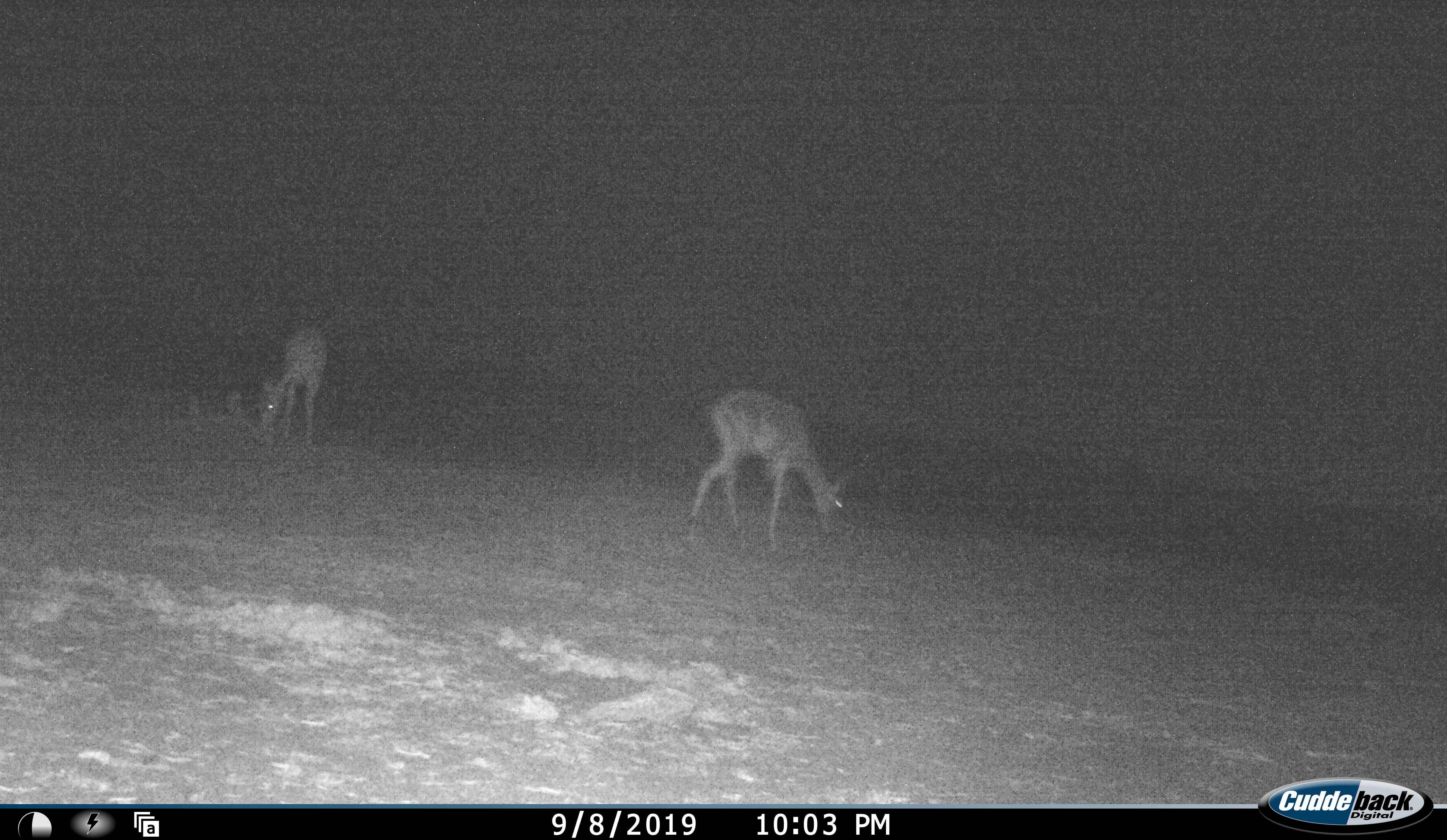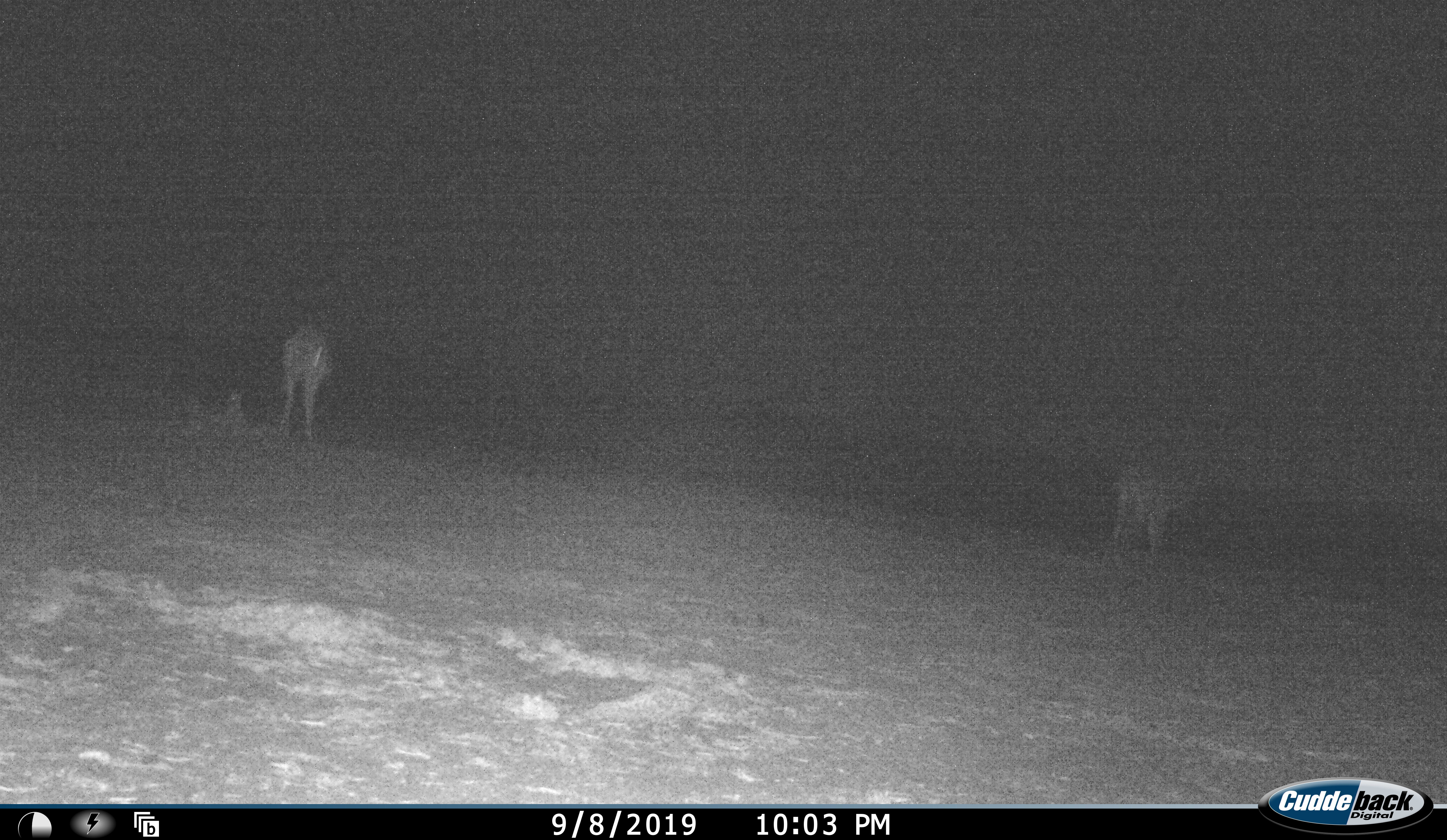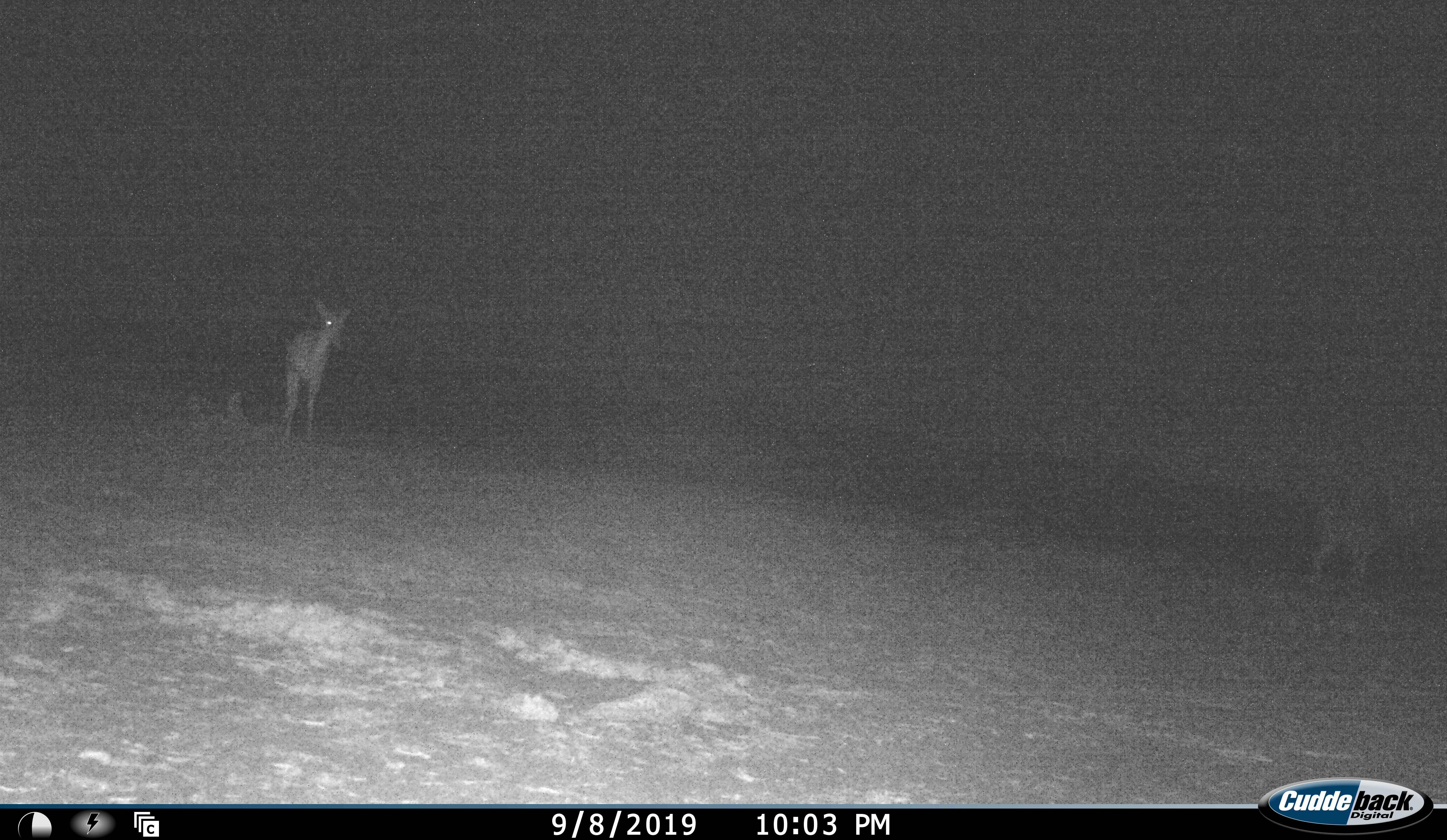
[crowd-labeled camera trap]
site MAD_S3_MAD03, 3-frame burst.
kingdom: Animalia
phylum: Chordata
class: Mammalia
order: Artiodactyla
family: Bovidae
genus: Aepyceros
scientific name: Aepyceros melampus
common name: impala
Impala (Aepyceros melampus), count 2. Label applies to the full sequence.